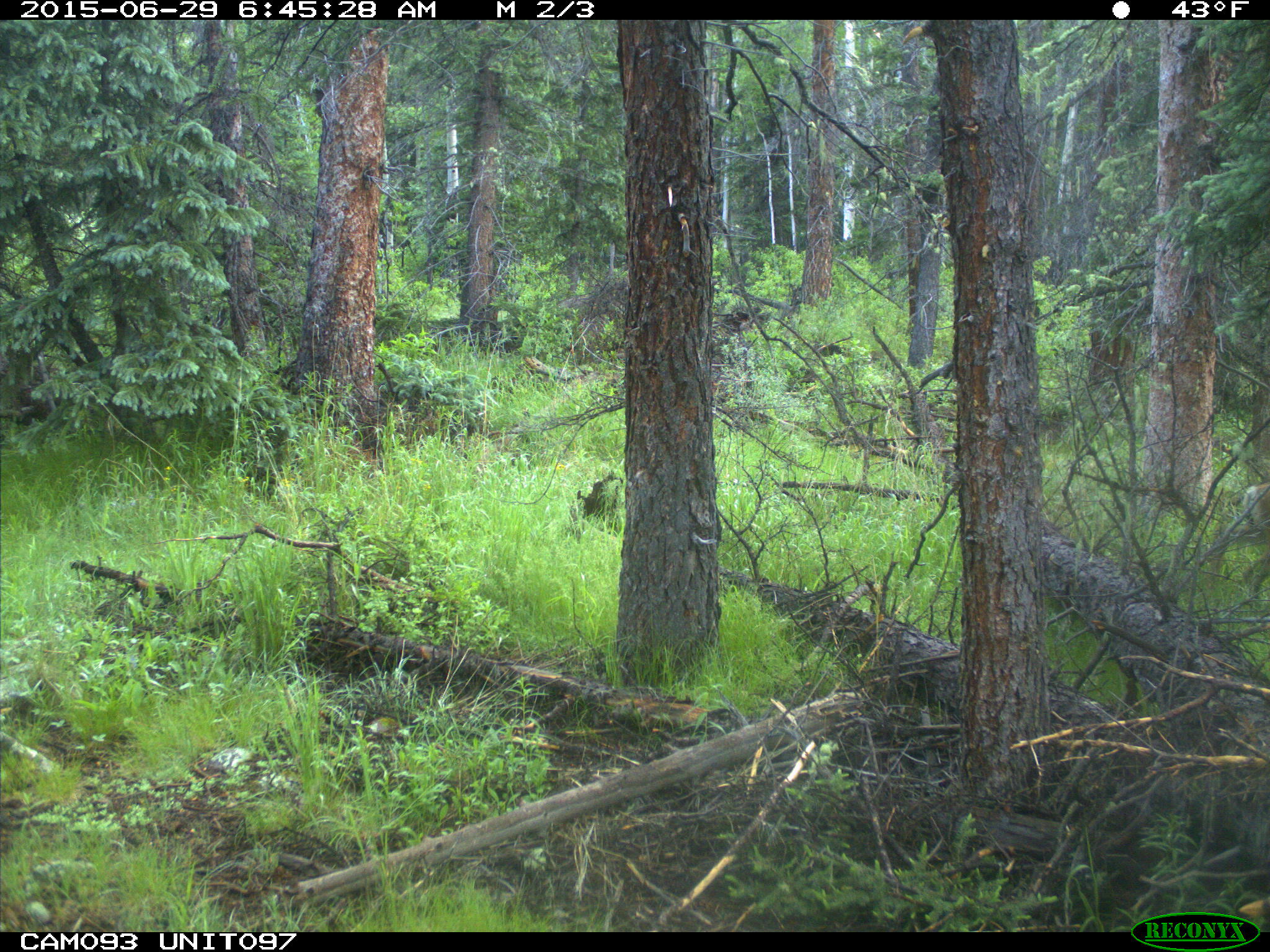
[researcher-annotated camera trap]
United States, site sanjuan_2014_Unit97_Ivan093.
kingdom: Animalia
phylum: Chordata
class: Mammalia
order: Artiodactyla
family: Cervidae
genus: Odocoileus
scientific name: Odocoileus hemionus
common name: mule deer